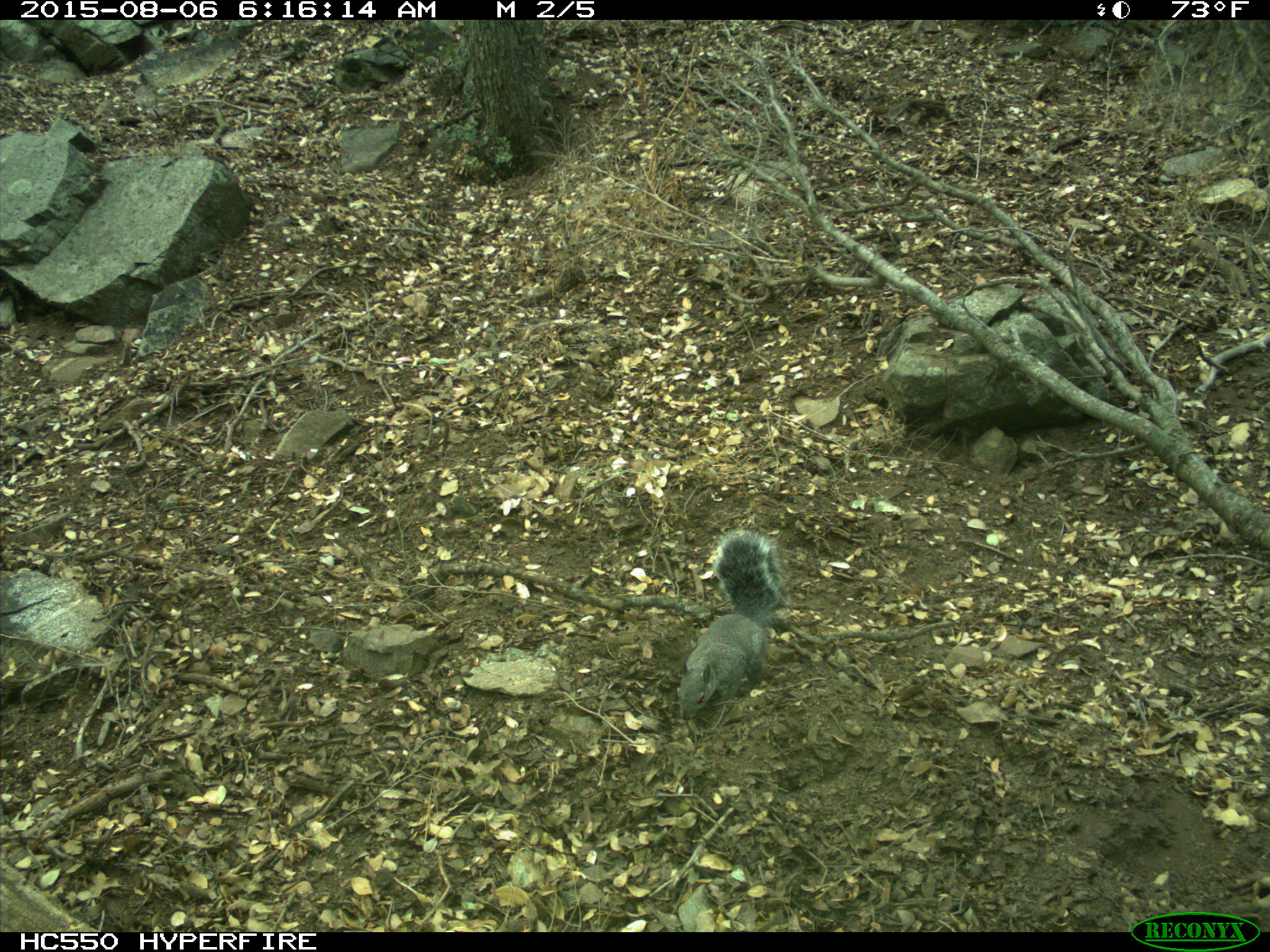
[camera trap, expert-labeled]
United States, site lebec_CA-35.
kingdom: Animalia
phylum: Chordata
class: Mammalia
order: Rodentia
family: Sciuridae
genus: Sciurus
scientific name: Sciurus carolinensis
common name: eastern gray squirrel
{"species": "Sciurus carolinensis (eastern gray squirrel)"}